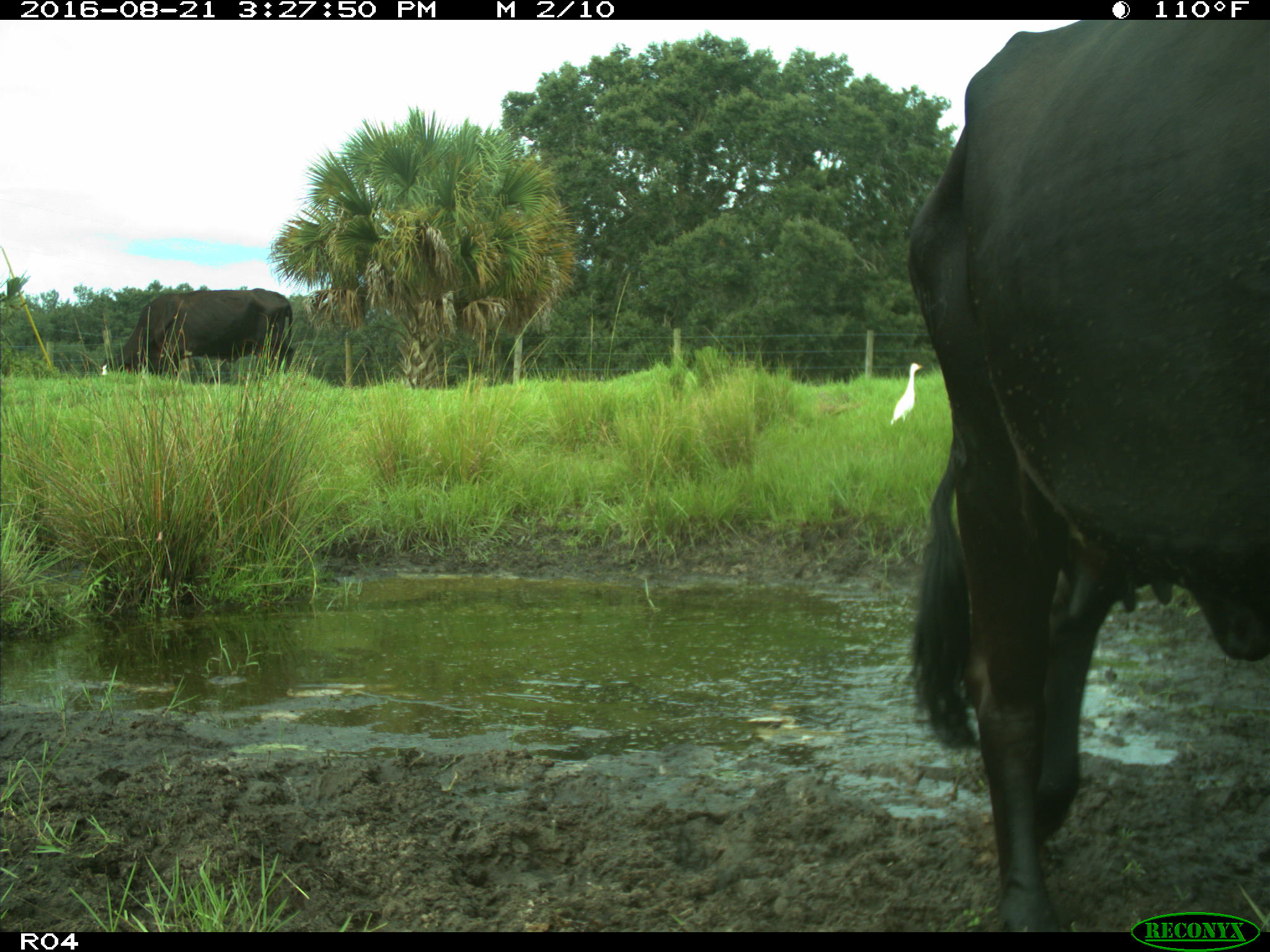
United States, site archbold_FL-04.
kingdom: Animalia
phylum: Chordata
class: Mammalia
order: Artiodactyla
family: Bovidae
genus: Bos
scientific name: Bos taurus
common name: domestic cow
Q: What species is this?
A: Bos taurus (domestic cow).